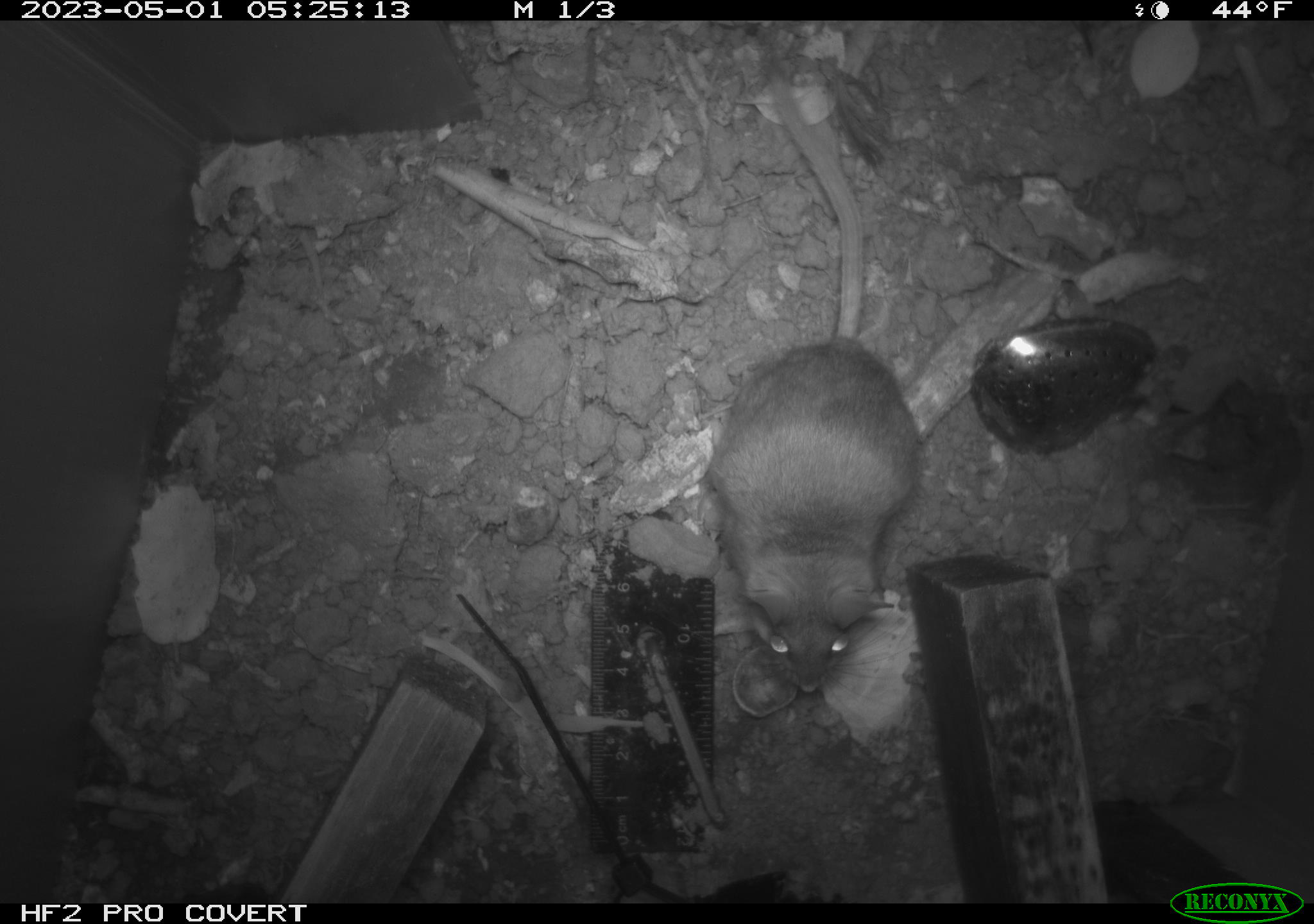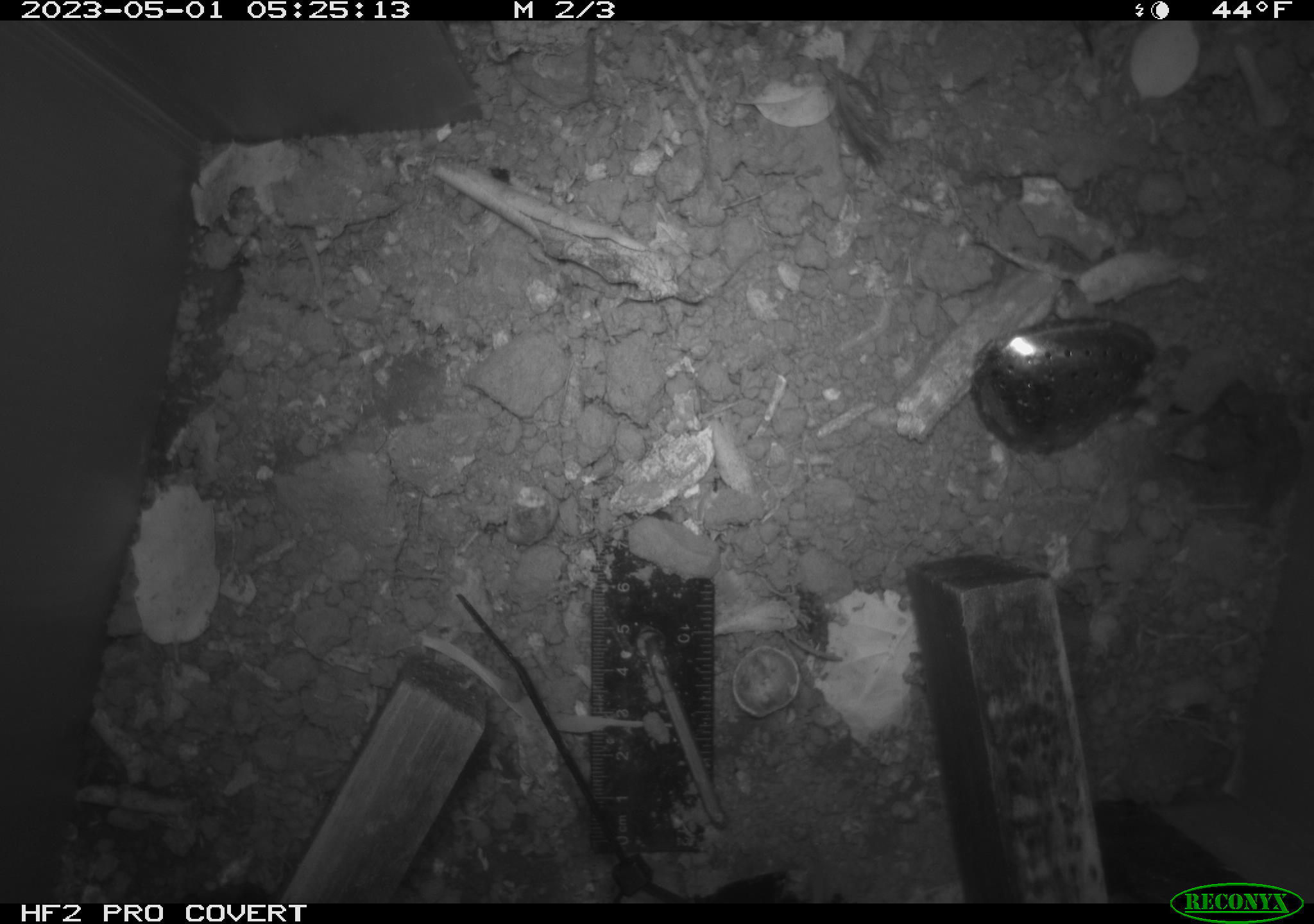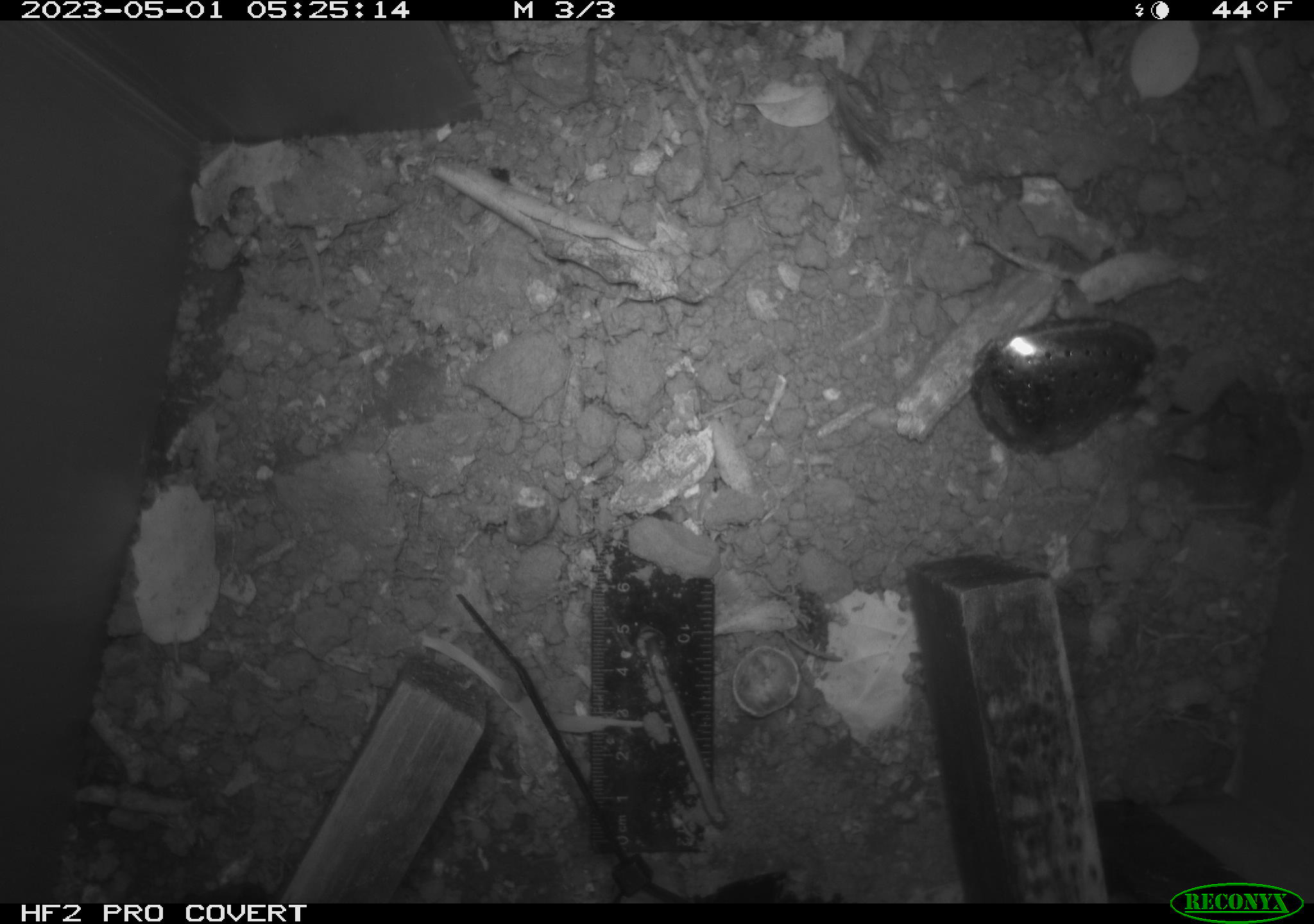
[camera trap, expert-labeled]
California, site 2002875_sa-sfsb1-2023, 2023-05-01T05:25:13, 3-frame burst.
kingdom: Animalia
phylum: Chordata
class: Mammalia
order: Rodentia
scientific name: Rodentia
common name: mouse species